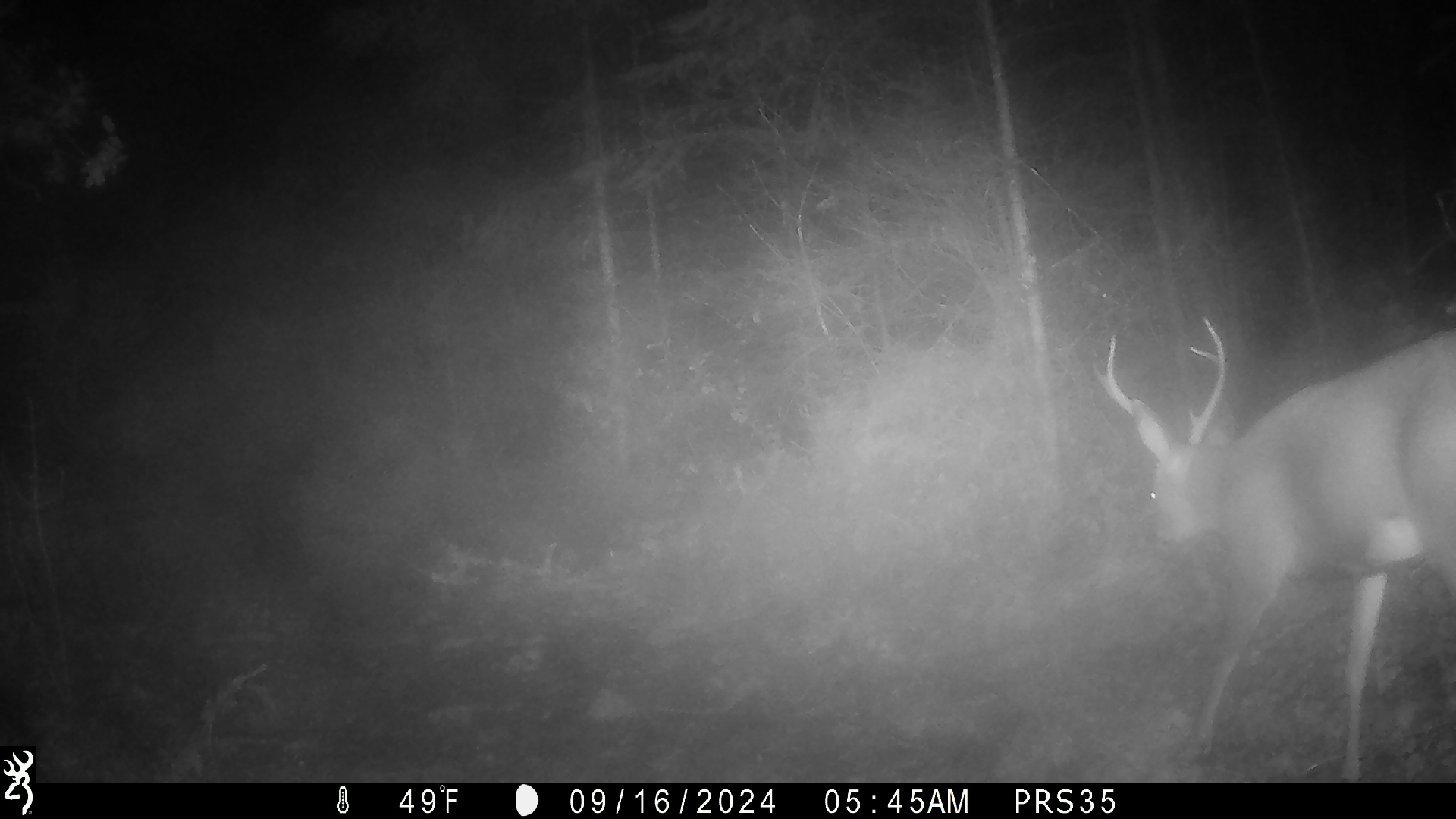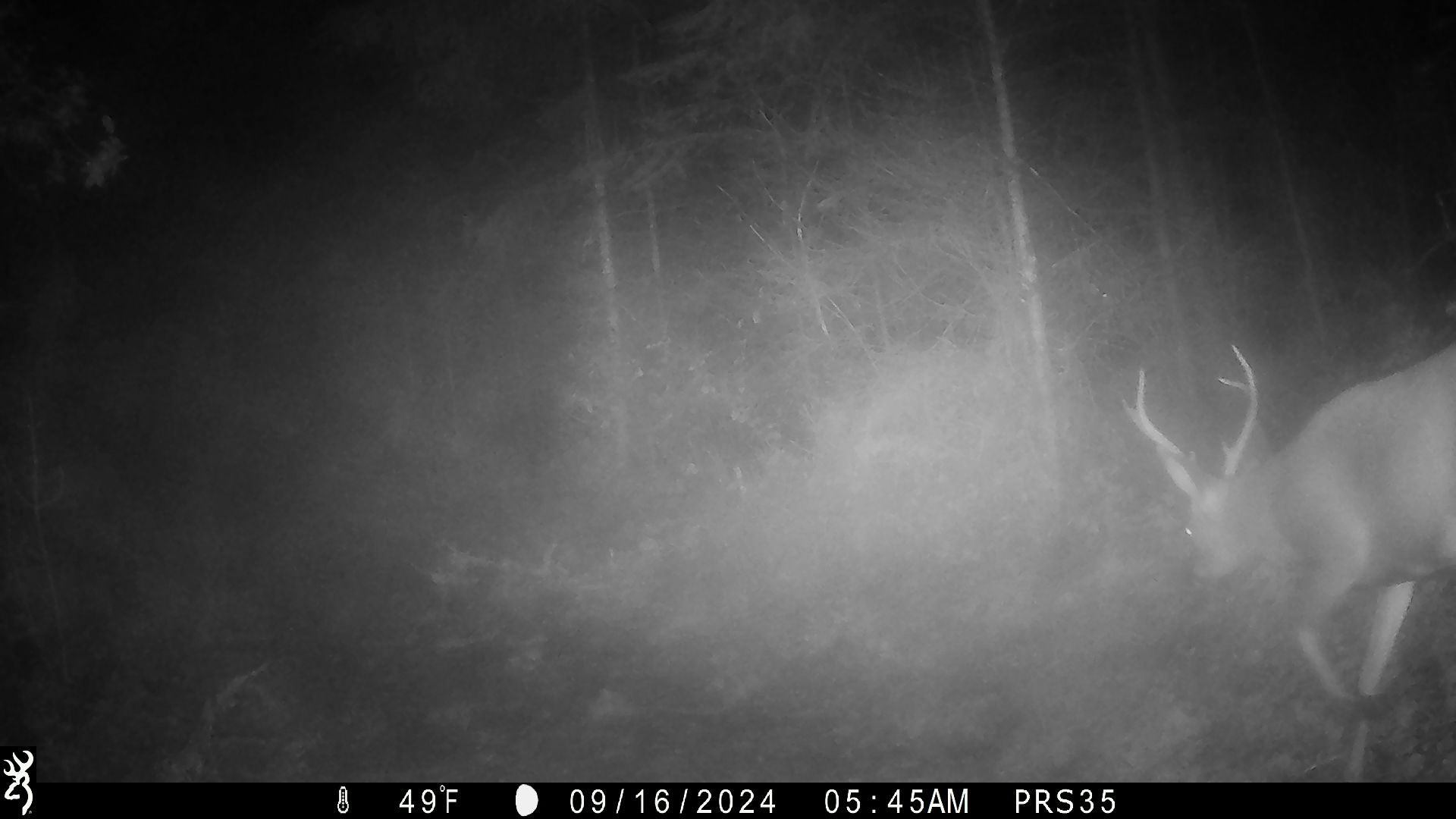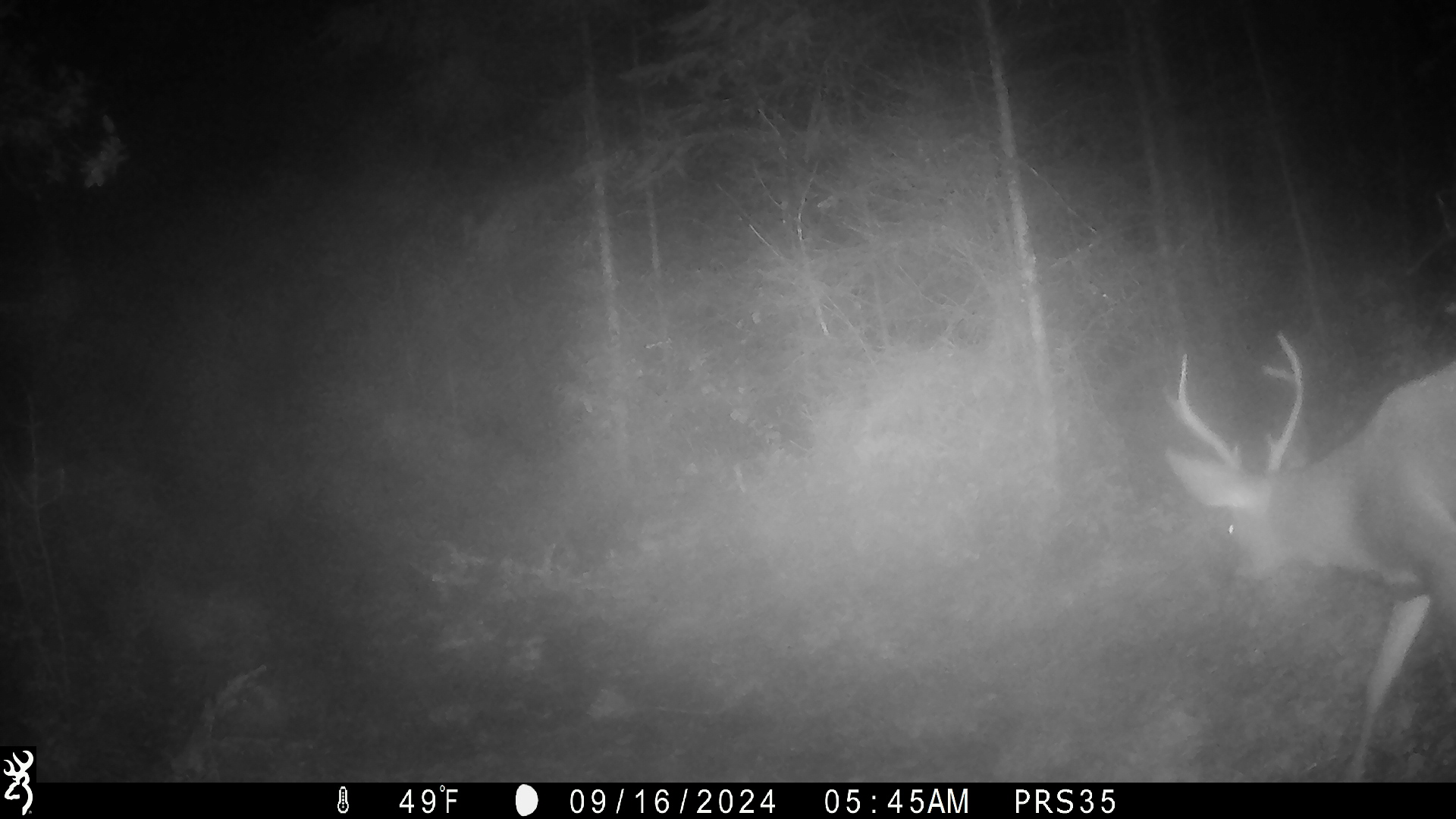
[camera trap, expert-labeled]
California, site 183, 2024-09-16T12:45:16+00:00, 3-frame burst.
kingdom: Animalia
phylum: Chordata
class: Mammalia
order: Artiodactyla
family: Cervidae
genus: Odocoileus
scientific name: Odocoileus hemionus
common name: mule deer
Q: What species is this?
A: Mule deer (Odocoileus hemionus).